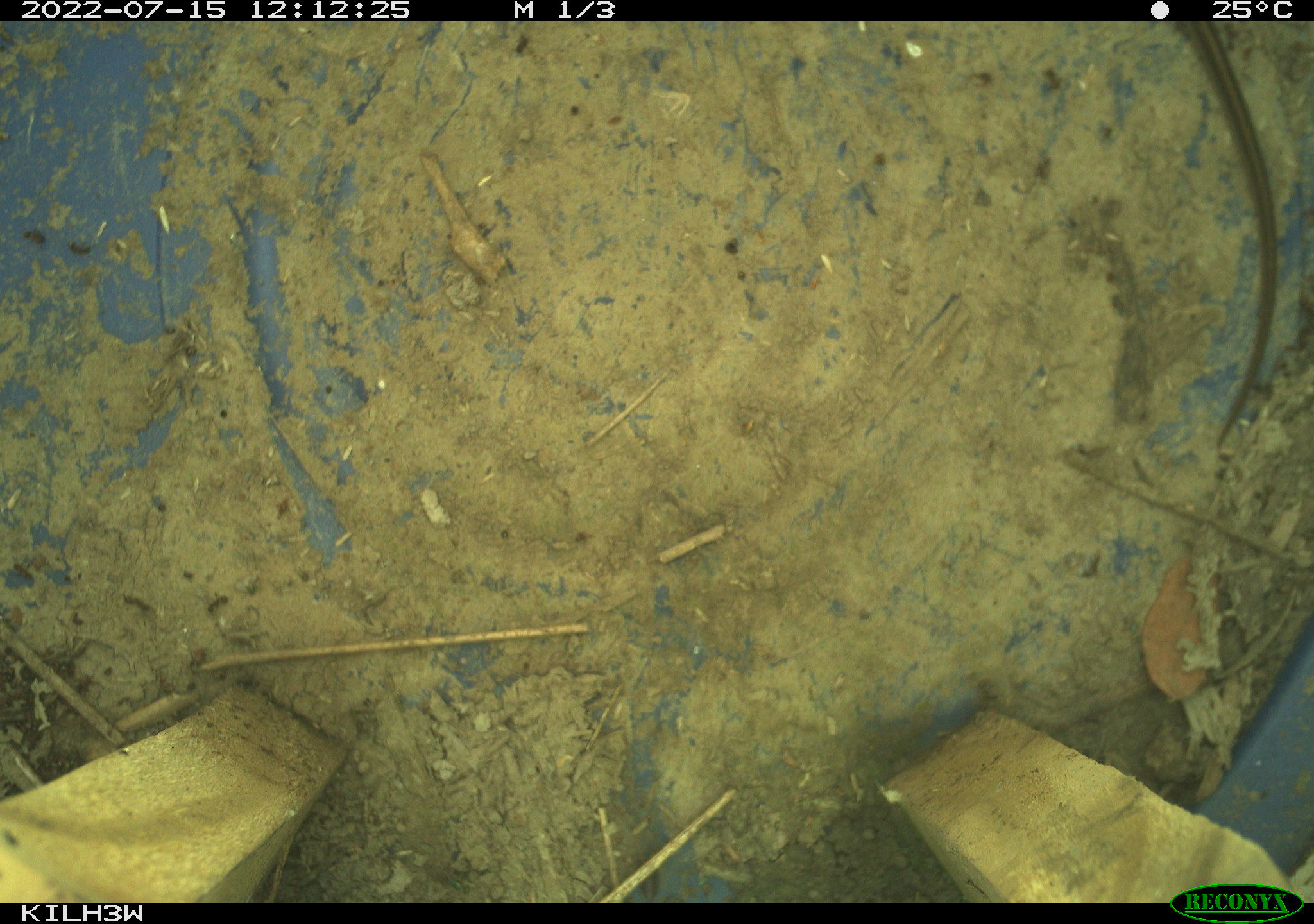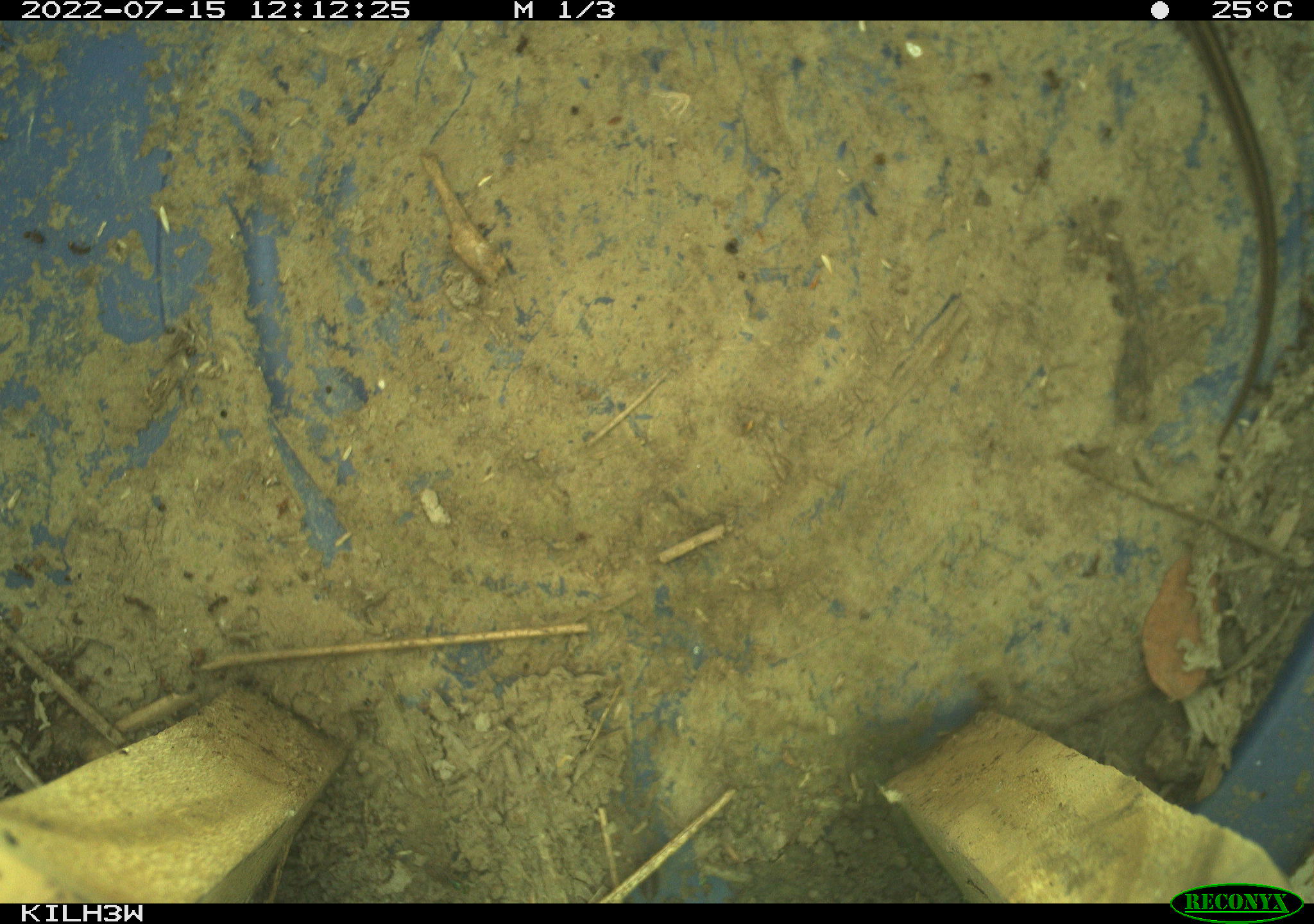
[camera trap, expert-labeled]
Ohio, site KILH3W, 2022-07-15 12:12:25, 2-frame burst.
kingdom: Animalia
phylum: Chordata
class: Reptilia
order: Squamata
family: Colubridae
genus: Thamnophis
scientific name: Thamnophis sirtalis sirtalis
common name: eastern gartersnake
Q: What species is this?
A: Eastern gartersnake (Thamnophis sirtalis sirtalis).